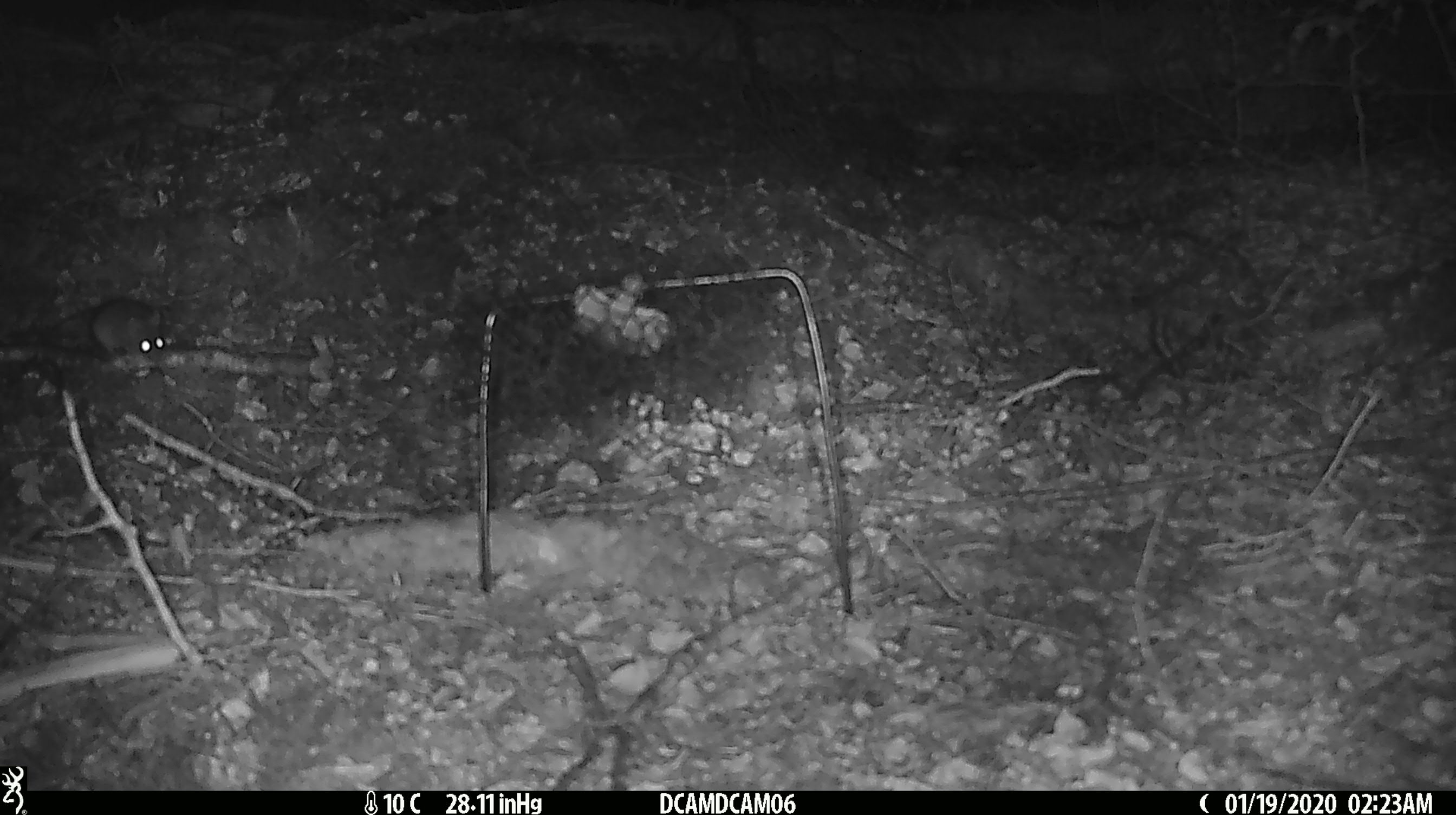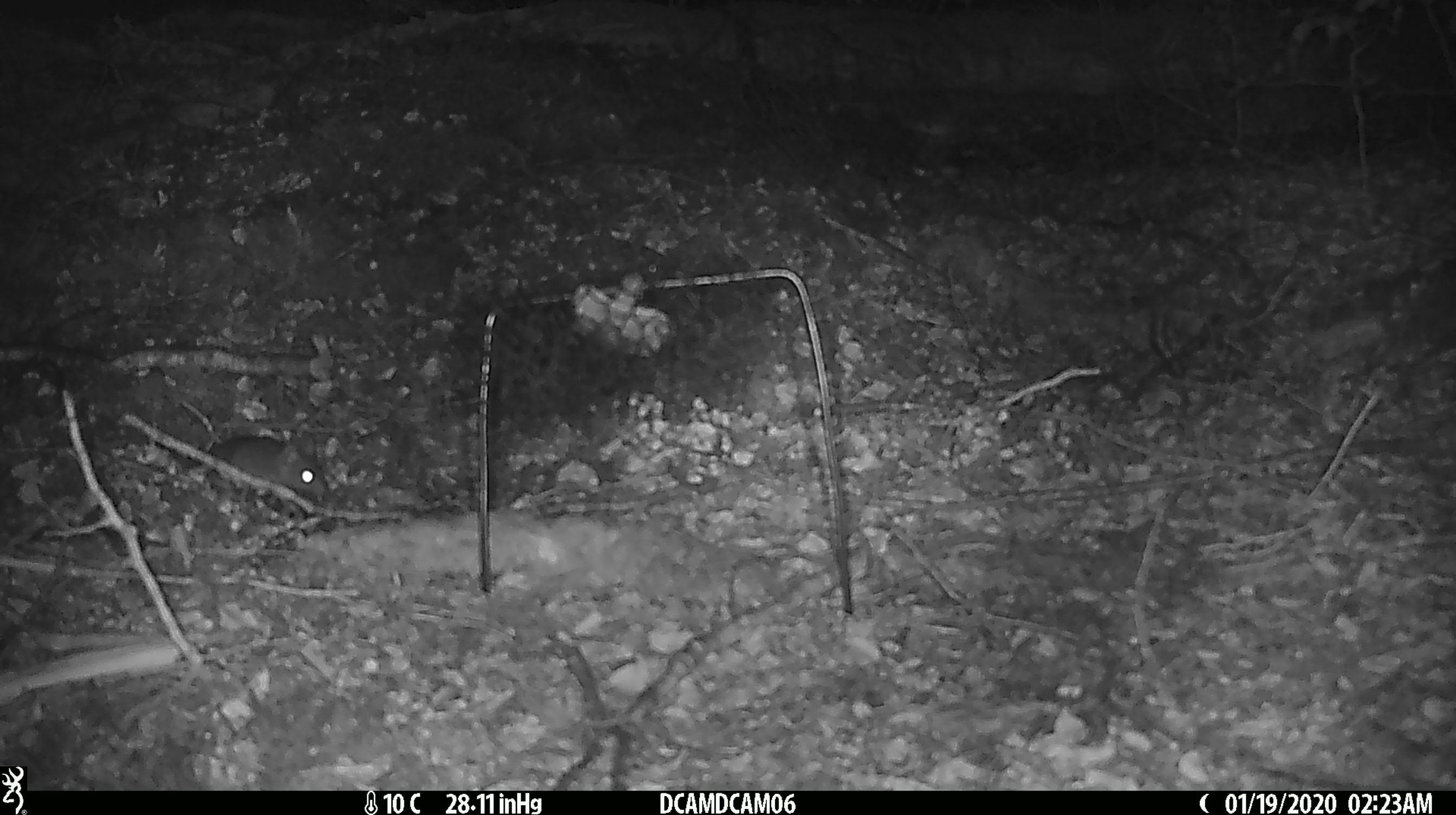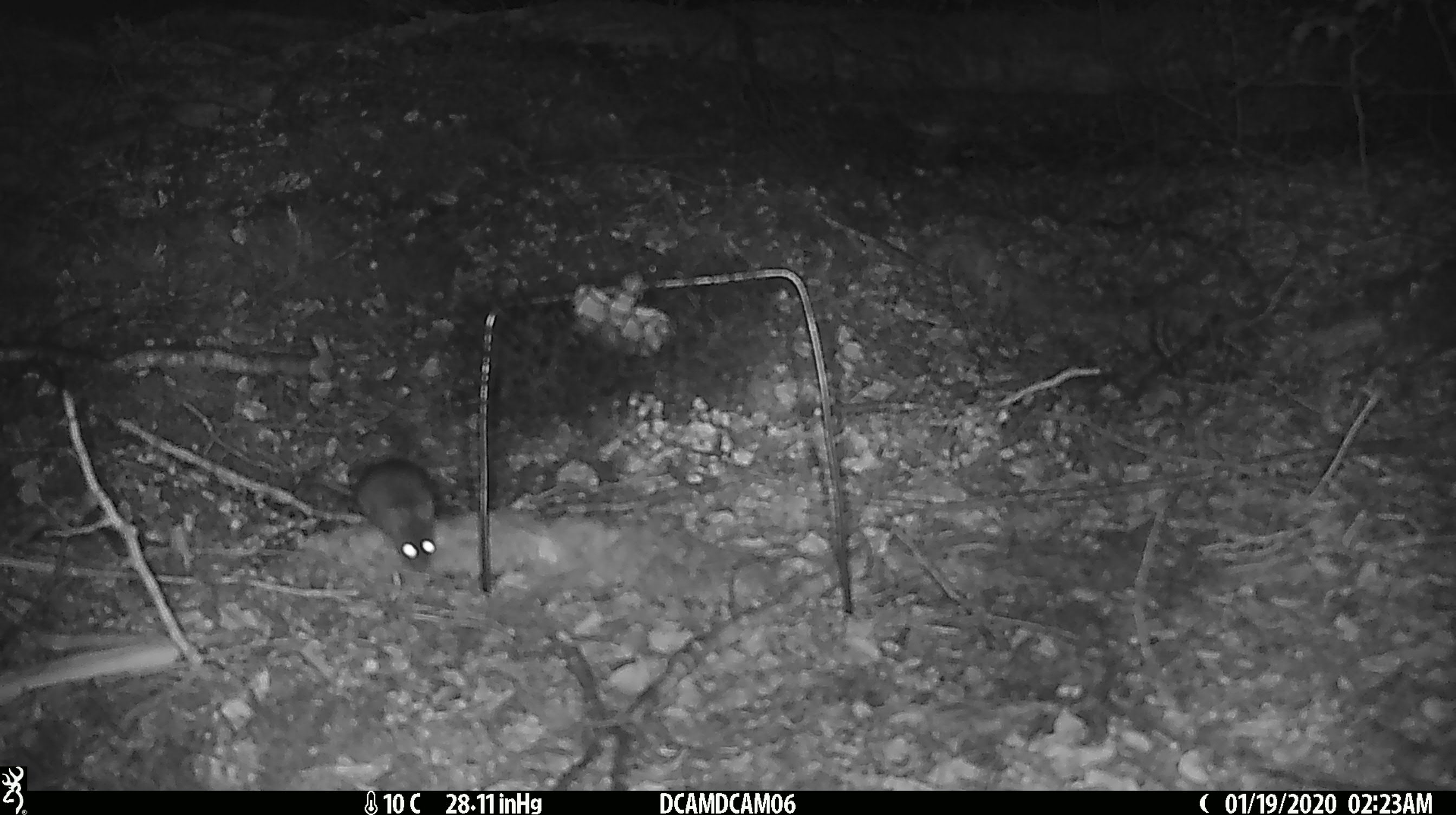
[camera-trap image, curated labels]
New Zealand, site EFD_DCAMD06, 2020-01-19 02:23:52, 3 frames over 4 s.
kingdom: Animalia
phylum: Chordata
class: Mammalia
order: Rodentia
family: Muridae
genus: Mus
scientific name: Mus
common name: mouse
Mouse (Mus).